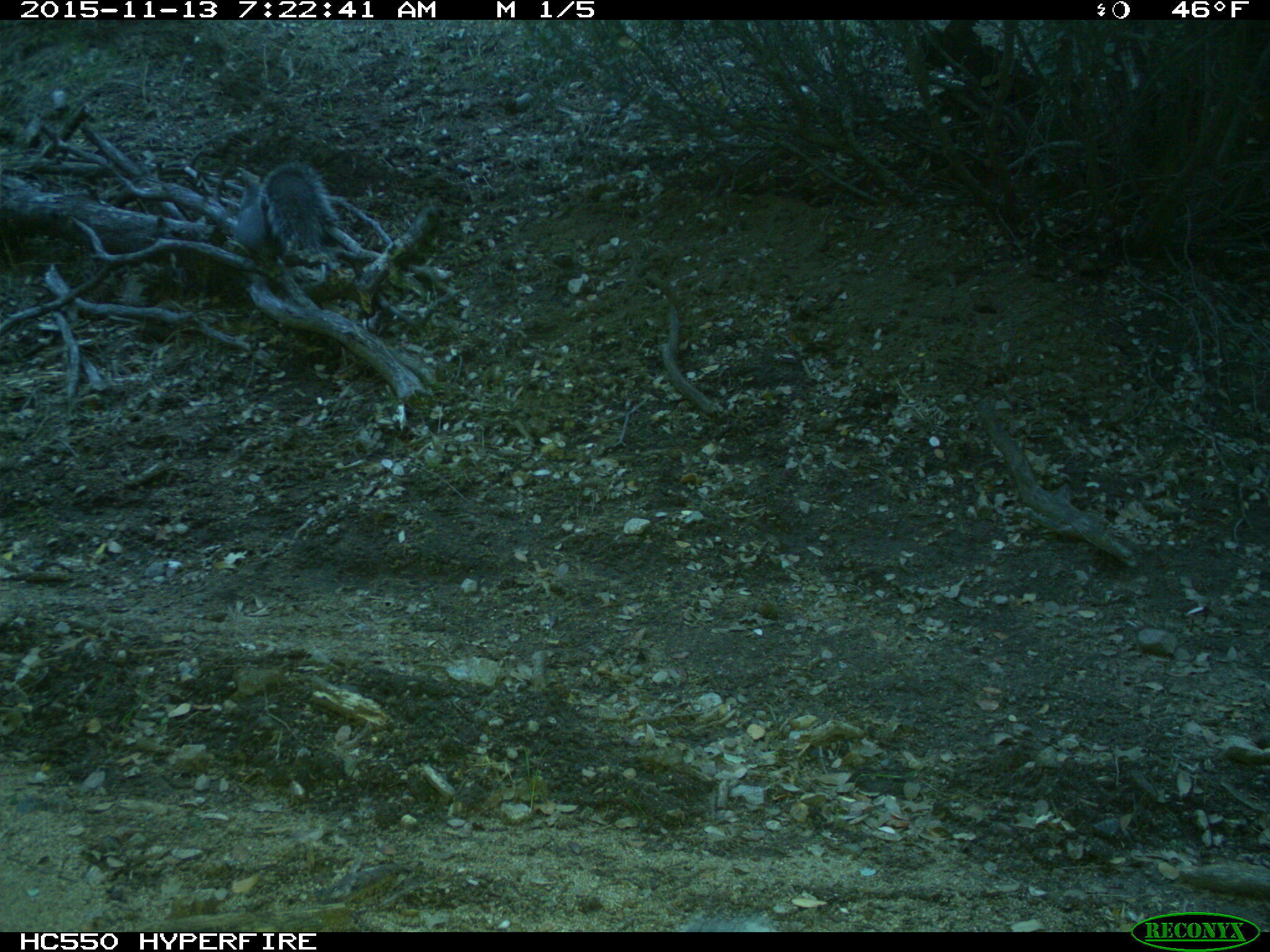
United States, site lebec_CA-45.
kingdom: Animalia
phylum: Chordata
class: Mammalia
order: Rodentia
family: Sciuridae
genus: Sciurus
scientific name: Sciurus carolinensis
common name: eastern gray squirrel